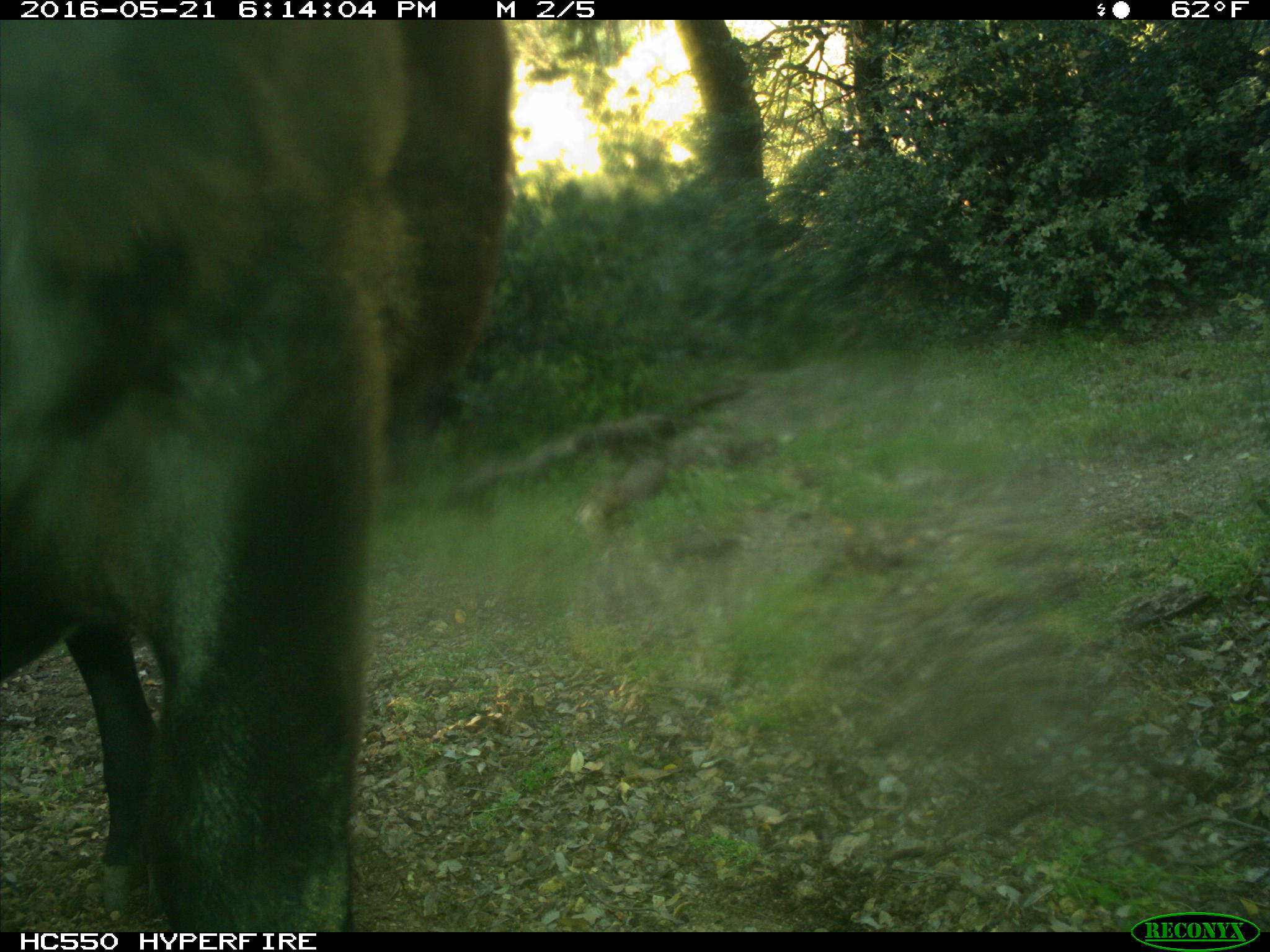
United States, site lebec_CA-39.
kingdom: Animalia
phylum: Chordata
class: Mammalia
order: Artiodactyla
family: Bovidae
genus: Bos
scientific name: Bos taurus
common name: domestic cow